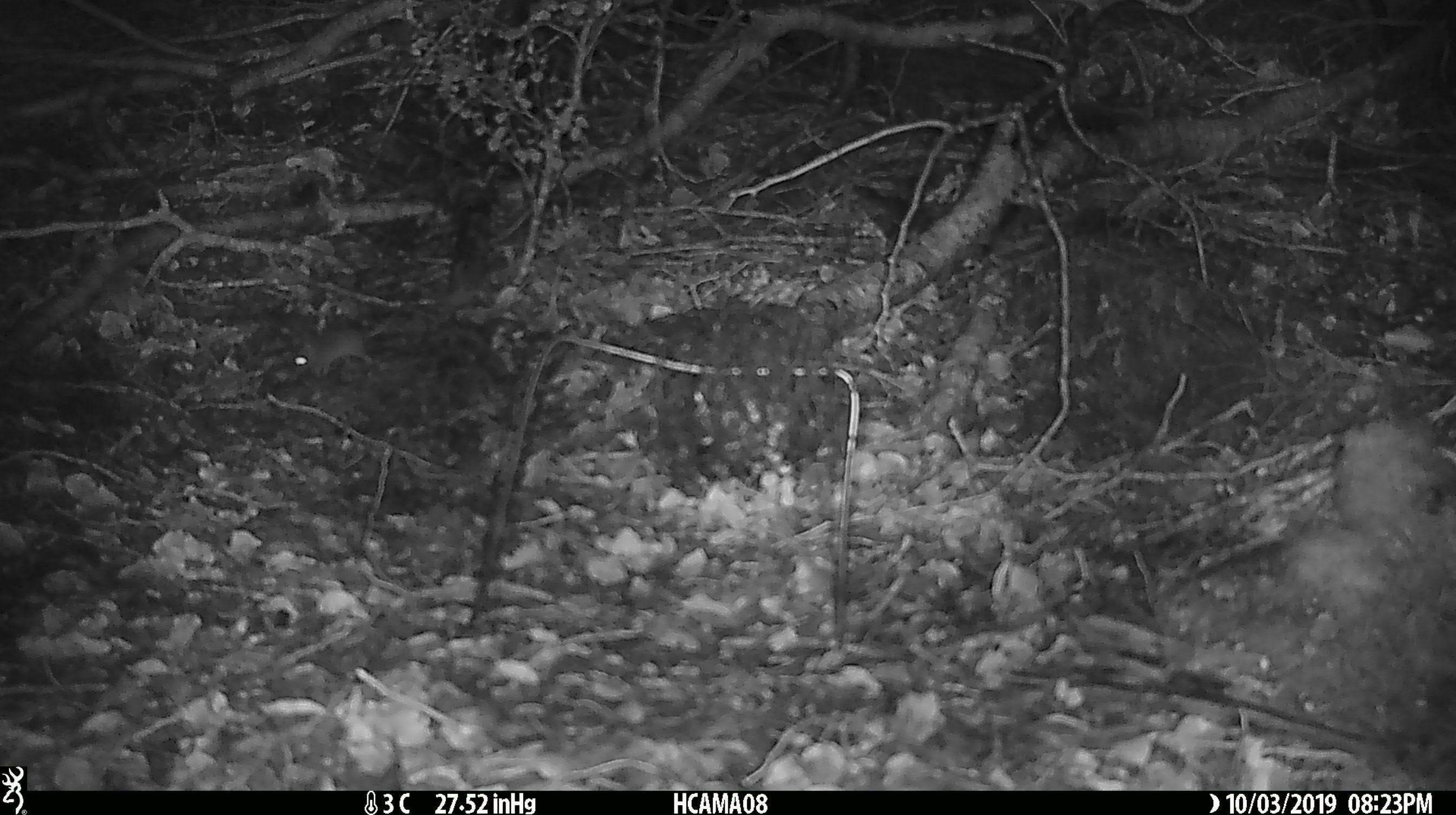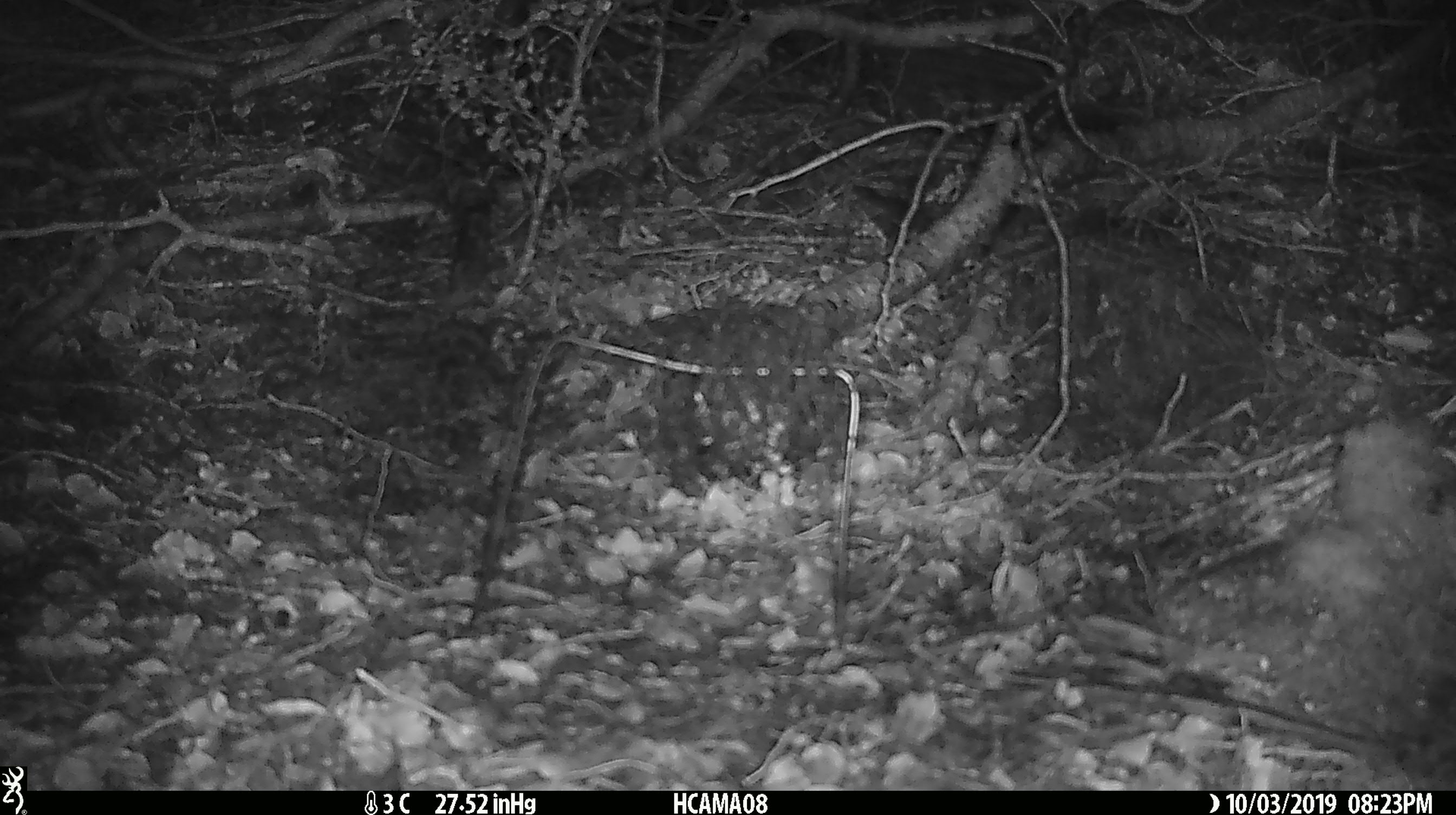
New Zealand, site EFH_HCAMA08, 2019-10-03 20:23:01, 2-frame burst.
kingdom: Animalia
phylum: Chordata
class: Mammalia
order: Rodentia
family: Muridae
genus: Mus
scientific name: Mus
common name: mouse